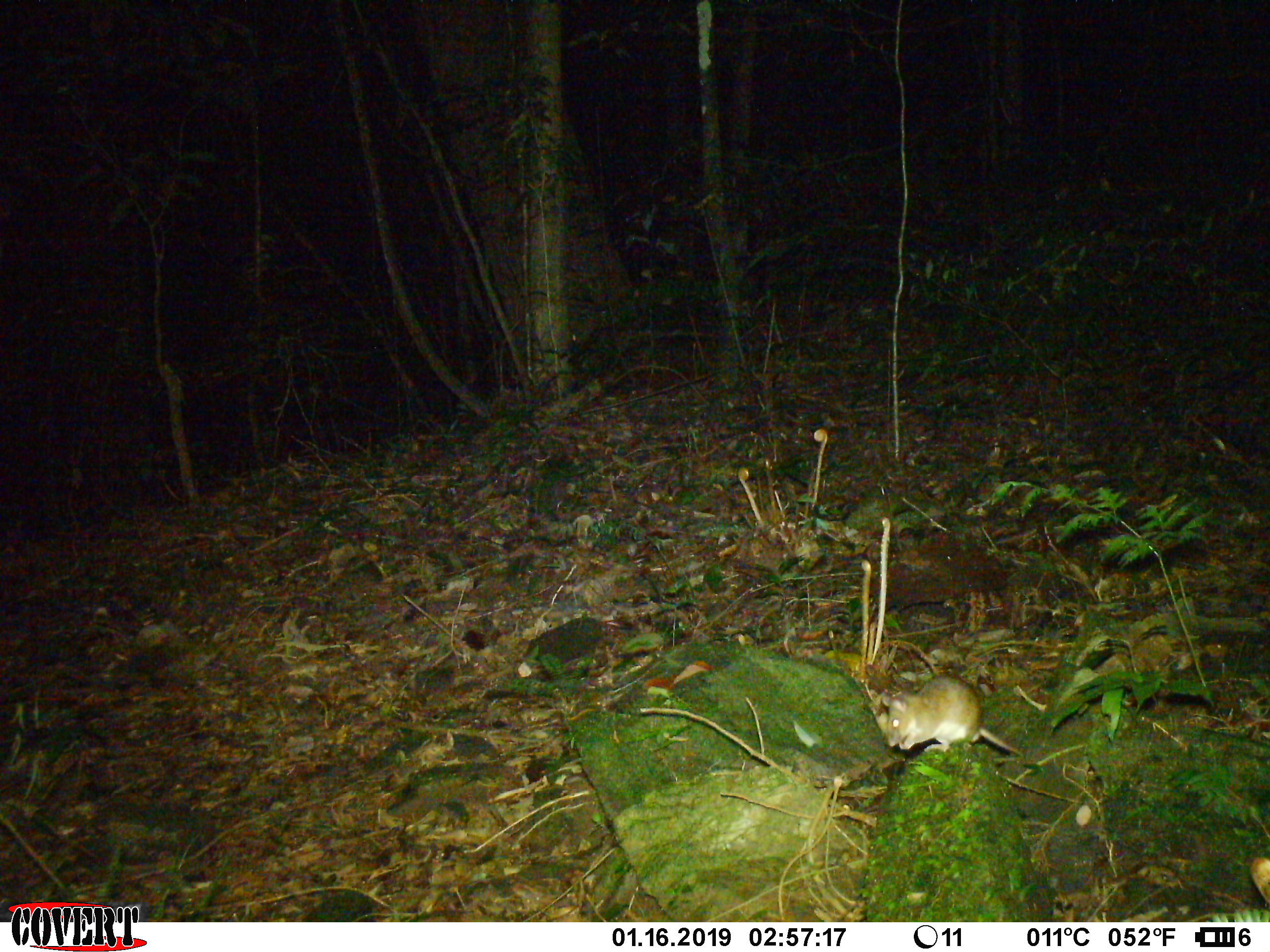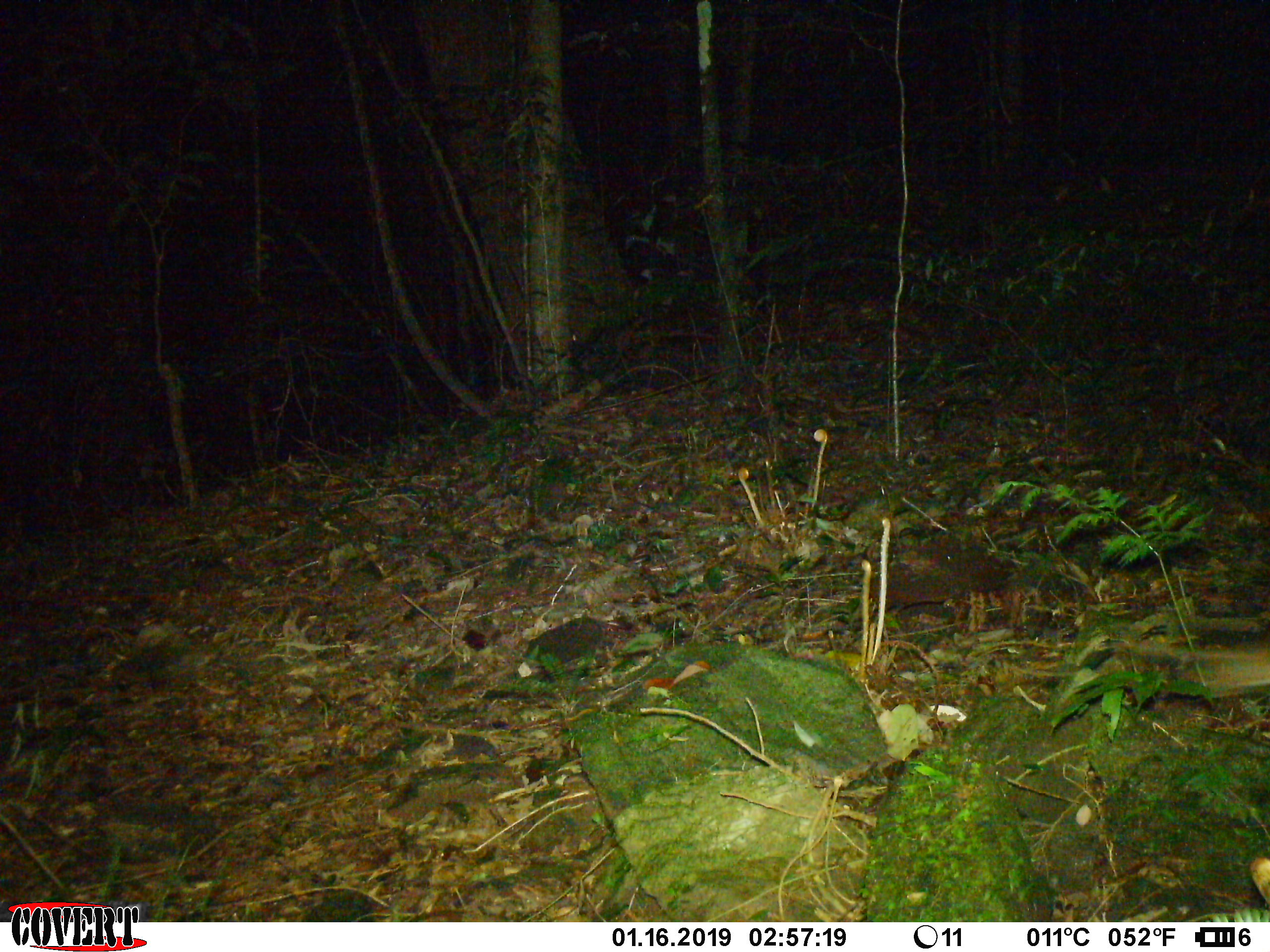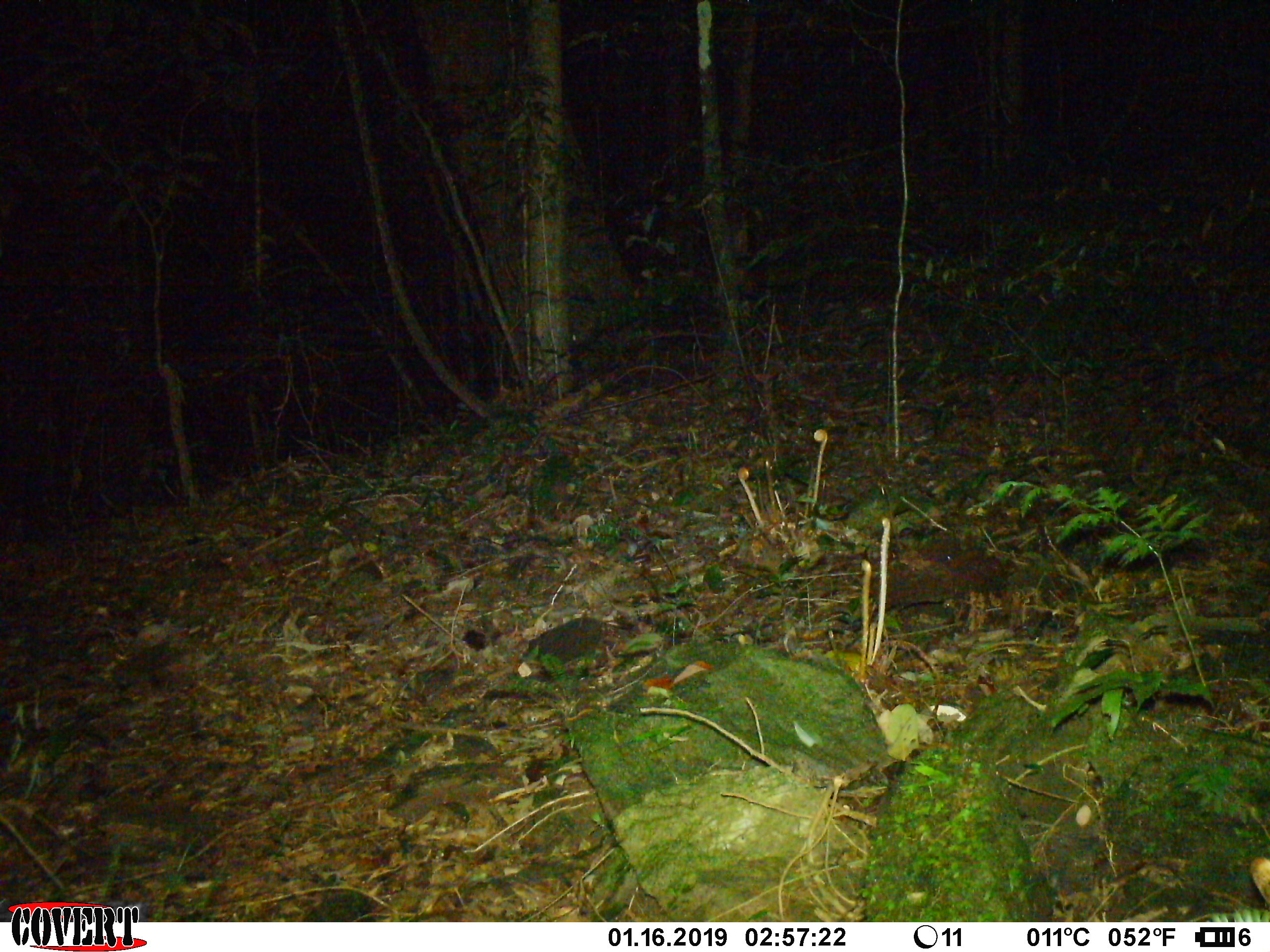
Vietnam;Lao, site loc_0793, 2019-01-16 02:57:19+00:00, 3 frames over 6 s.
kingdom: Animalia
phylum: Chordata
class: Mammalia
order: Rodentia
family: Muridae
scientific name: Muridae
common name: old-world mice and rats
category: unidentified murid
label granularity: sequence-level